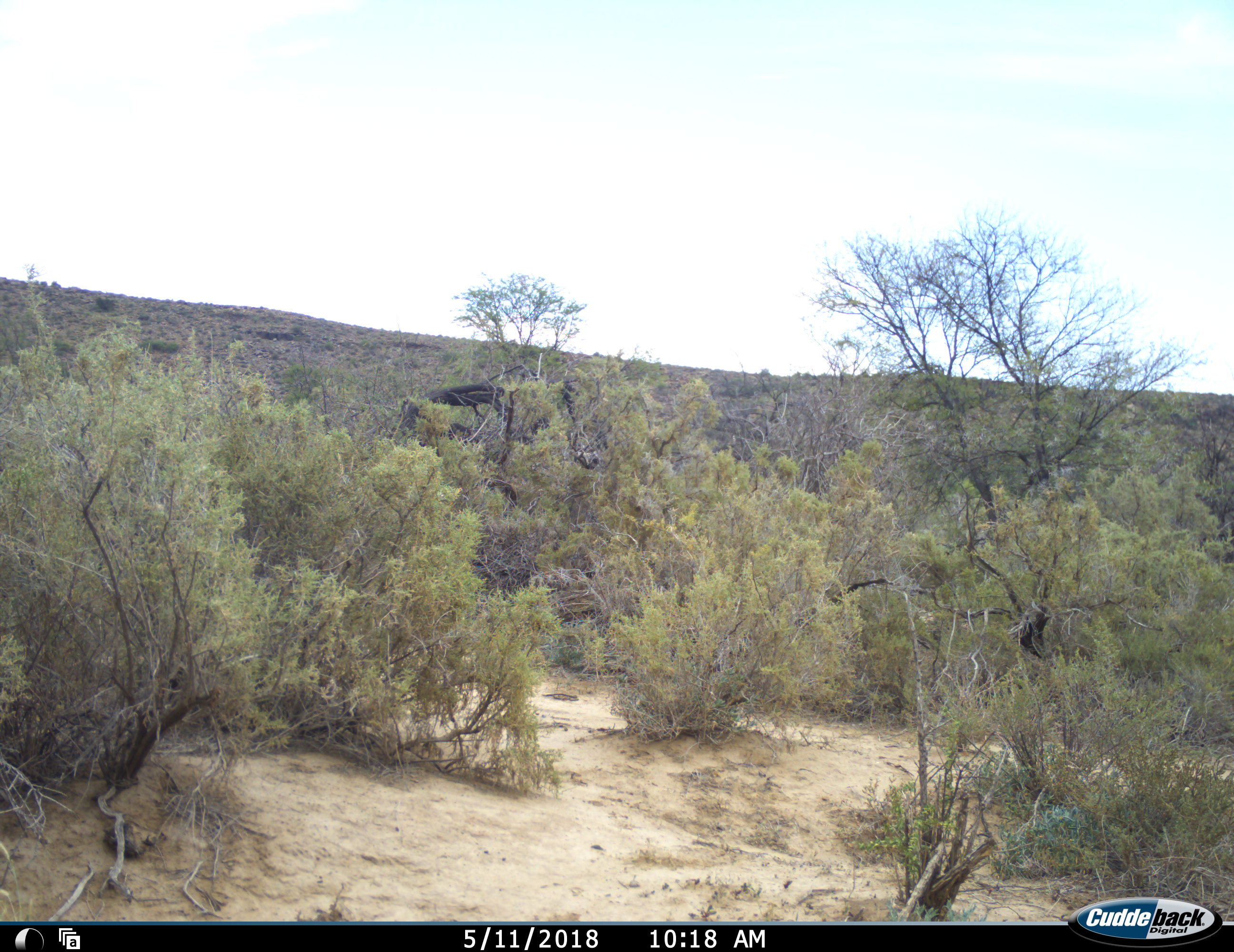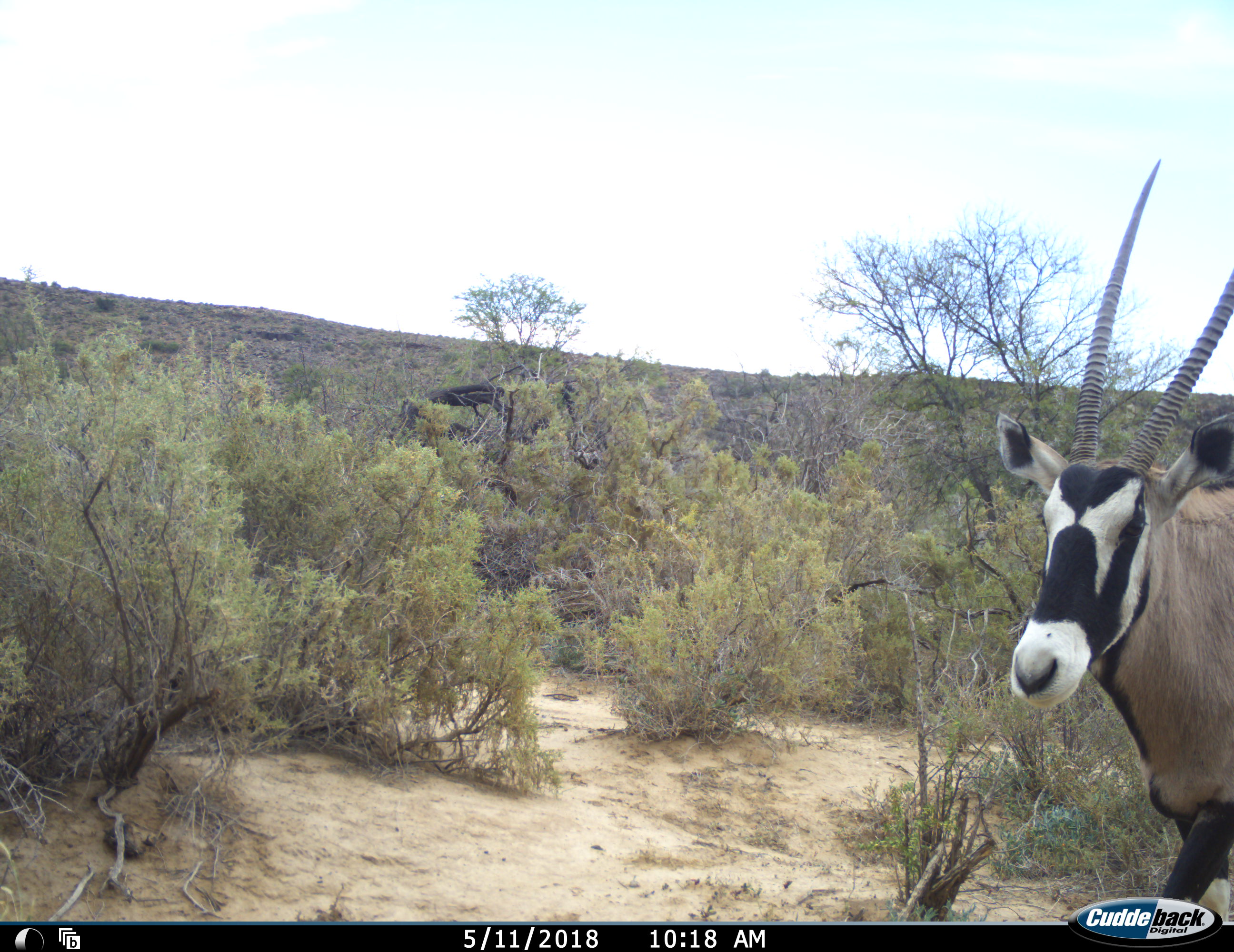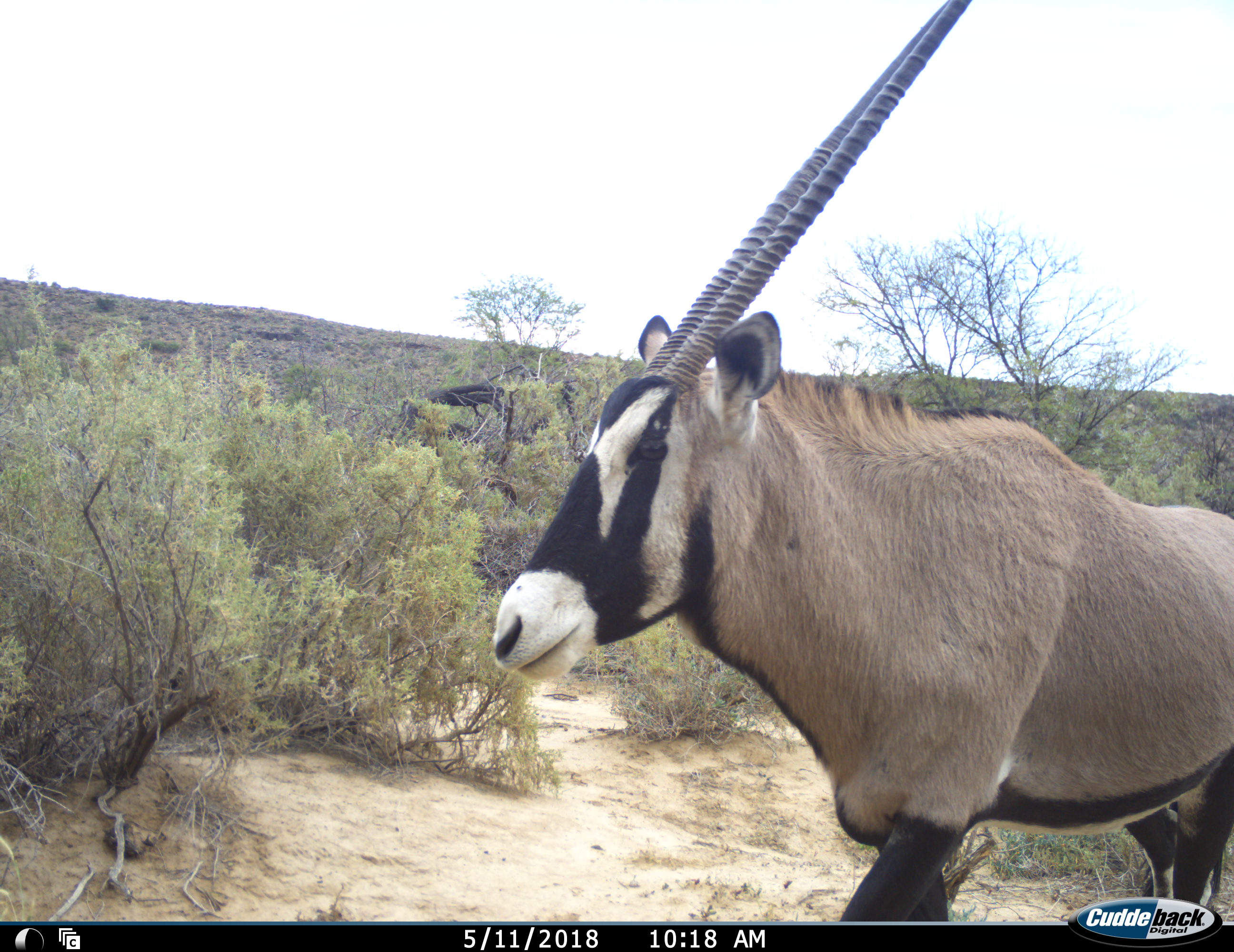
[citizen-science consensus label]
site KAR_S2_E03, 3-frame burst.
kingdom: Animalia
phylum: Chordata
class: Mammalia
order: Artiodactyla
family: Bovidae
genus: Oryx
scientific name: Oryx gazella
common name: gemsbok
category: oryx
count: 1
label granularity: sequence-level